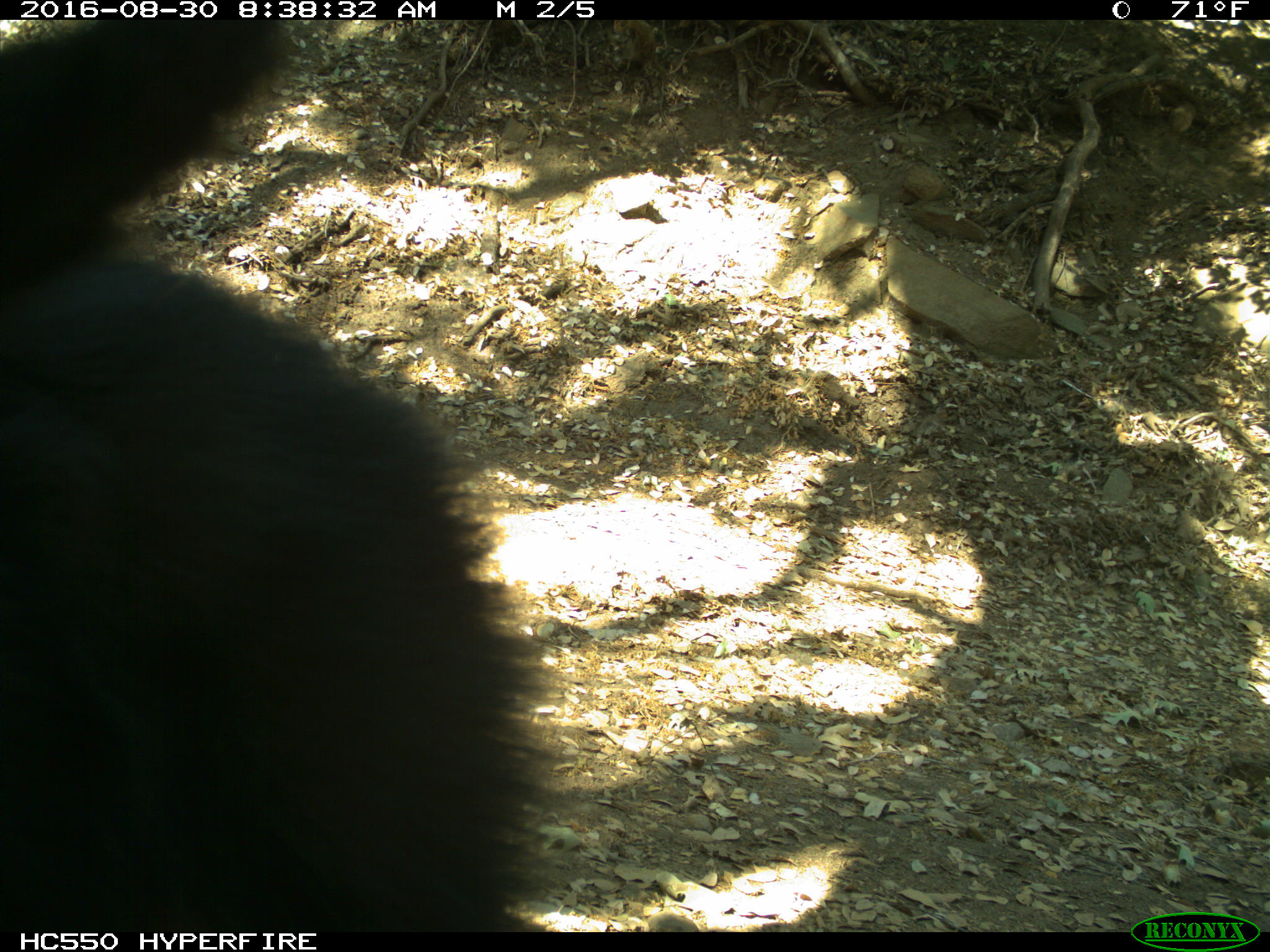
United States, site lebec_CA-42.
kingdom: Animalia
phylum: Chordata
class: Mammalia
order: Carnivora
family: Ursidae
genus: Ursus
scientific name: Ursus americanus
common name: american black bear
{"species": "Ursus americanus (american black bear)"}